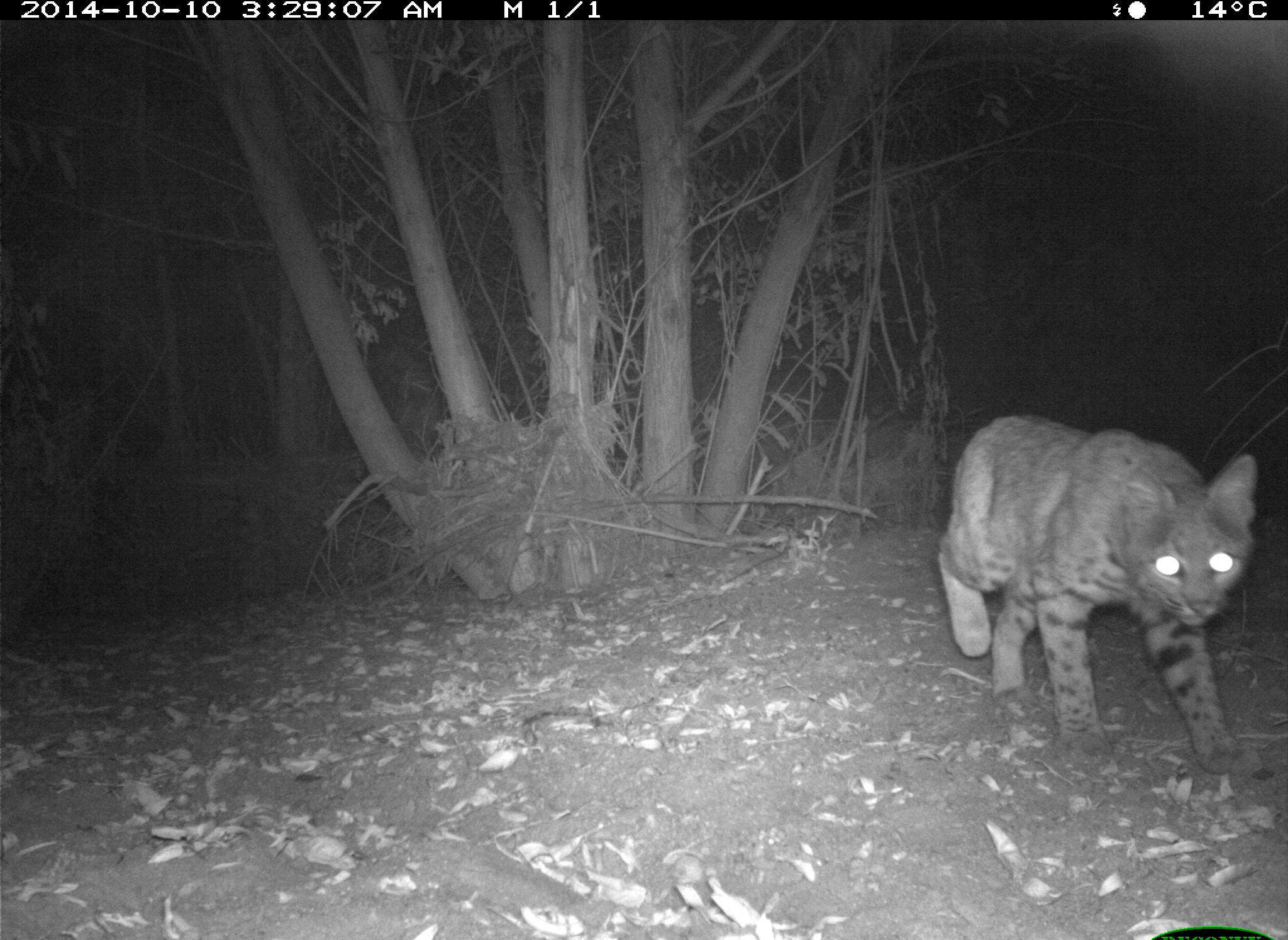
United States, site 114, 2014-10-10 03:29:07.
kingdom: Animalia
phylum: Chordata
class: Mammalia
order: Carnivora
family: Felidae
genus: Lynx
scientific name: Lynx rufus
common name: bobcat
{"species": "bobcat (Lynx rufus)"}